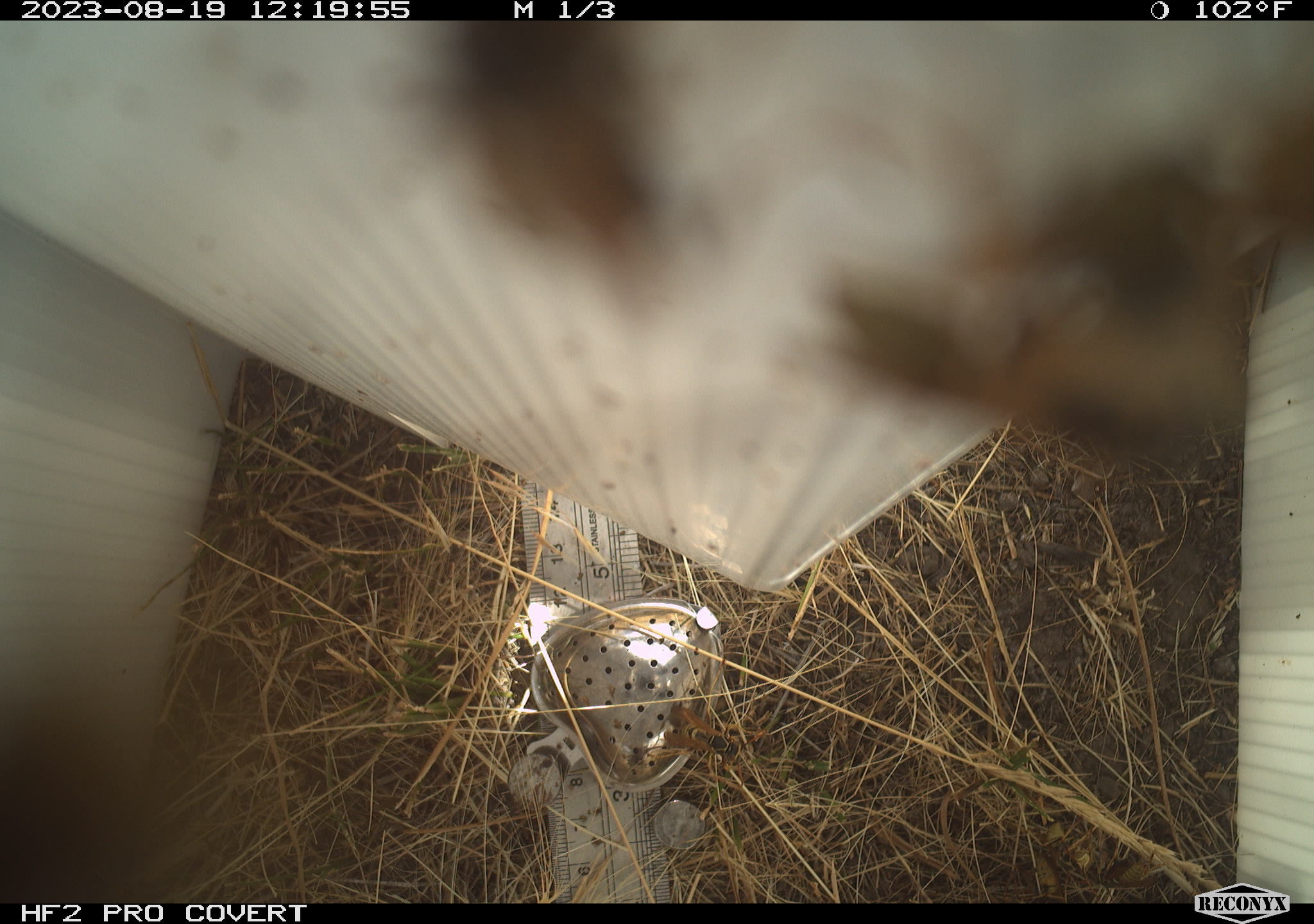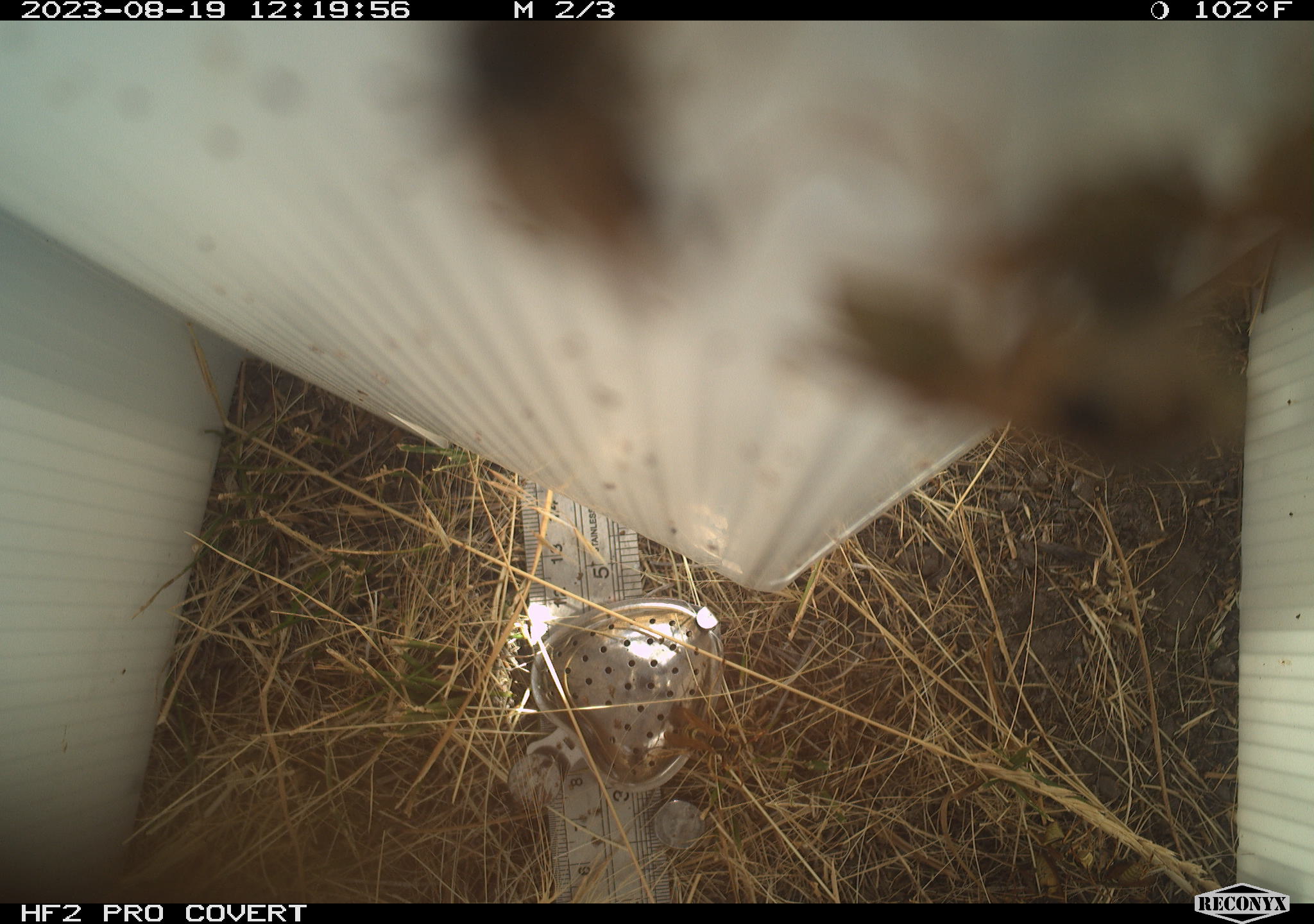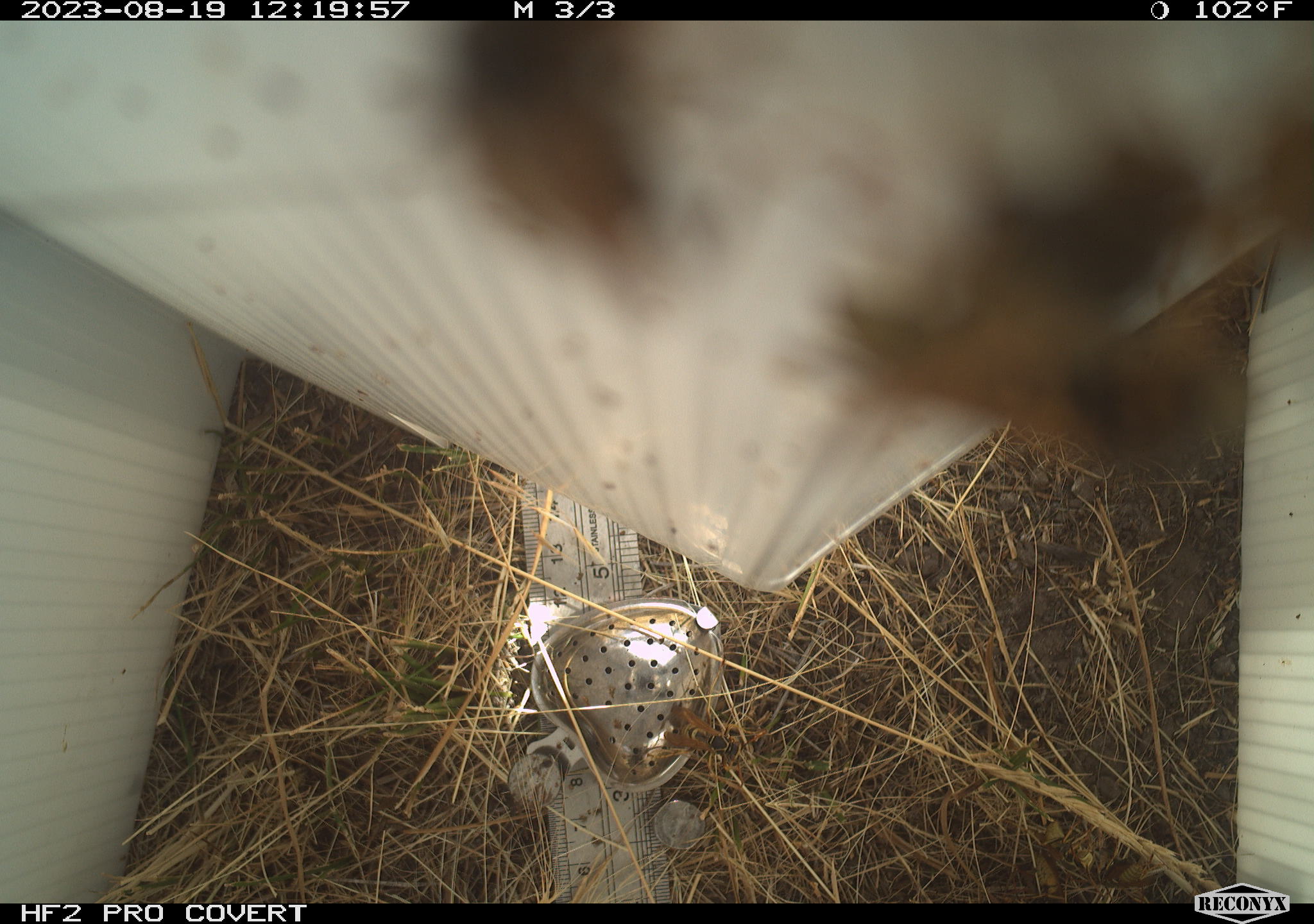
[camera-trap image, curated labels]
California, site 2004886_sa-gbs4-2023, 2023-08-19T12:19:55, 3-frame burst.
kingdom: Animalia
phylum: Arthropoda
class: Insecta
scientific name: Insecta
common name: insect